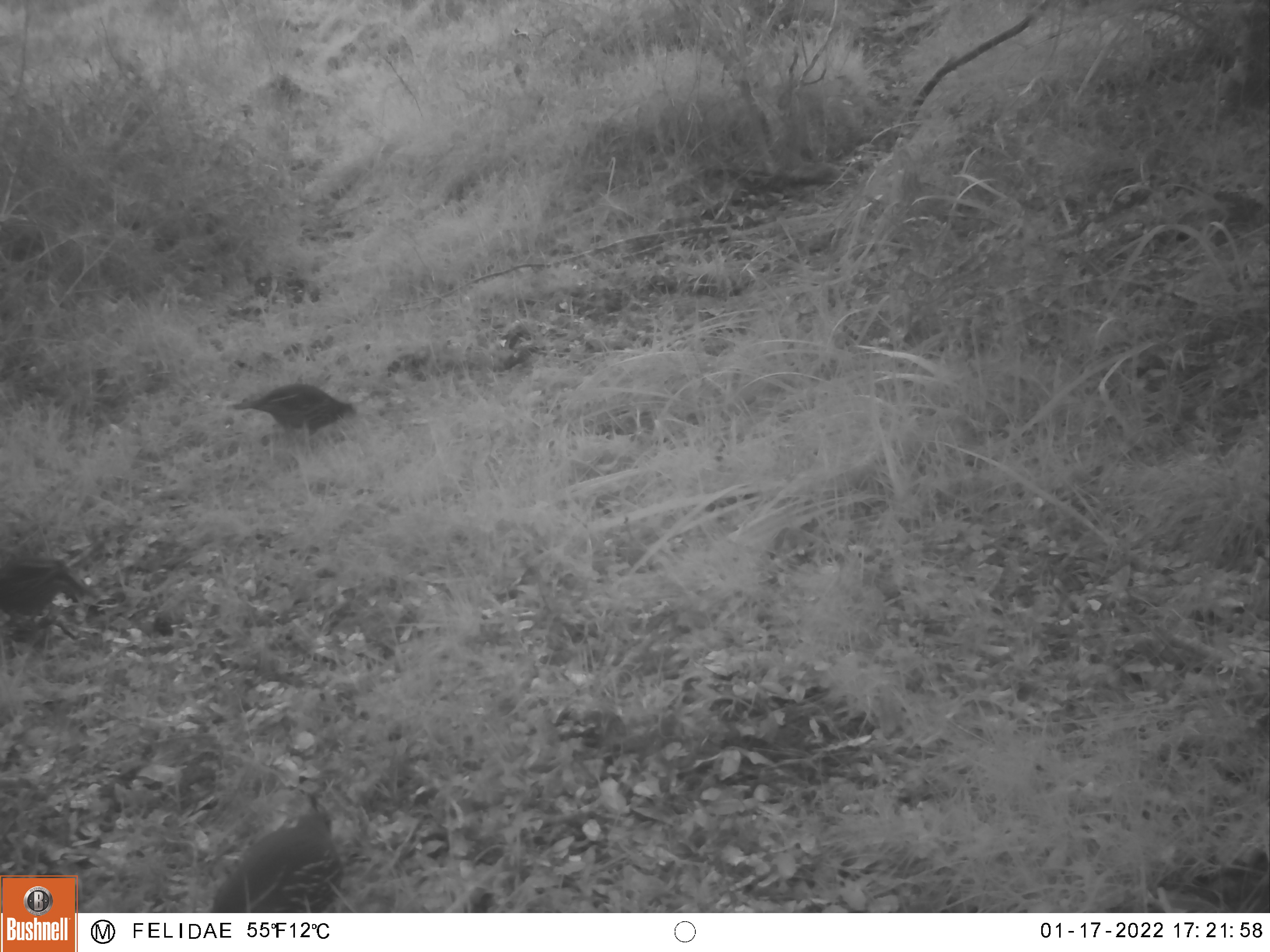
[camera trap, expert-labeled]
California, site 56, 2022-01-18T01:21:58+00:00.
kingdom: Animalia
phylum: Chordata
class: Aves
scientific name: Aves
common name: bird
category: unknown bird